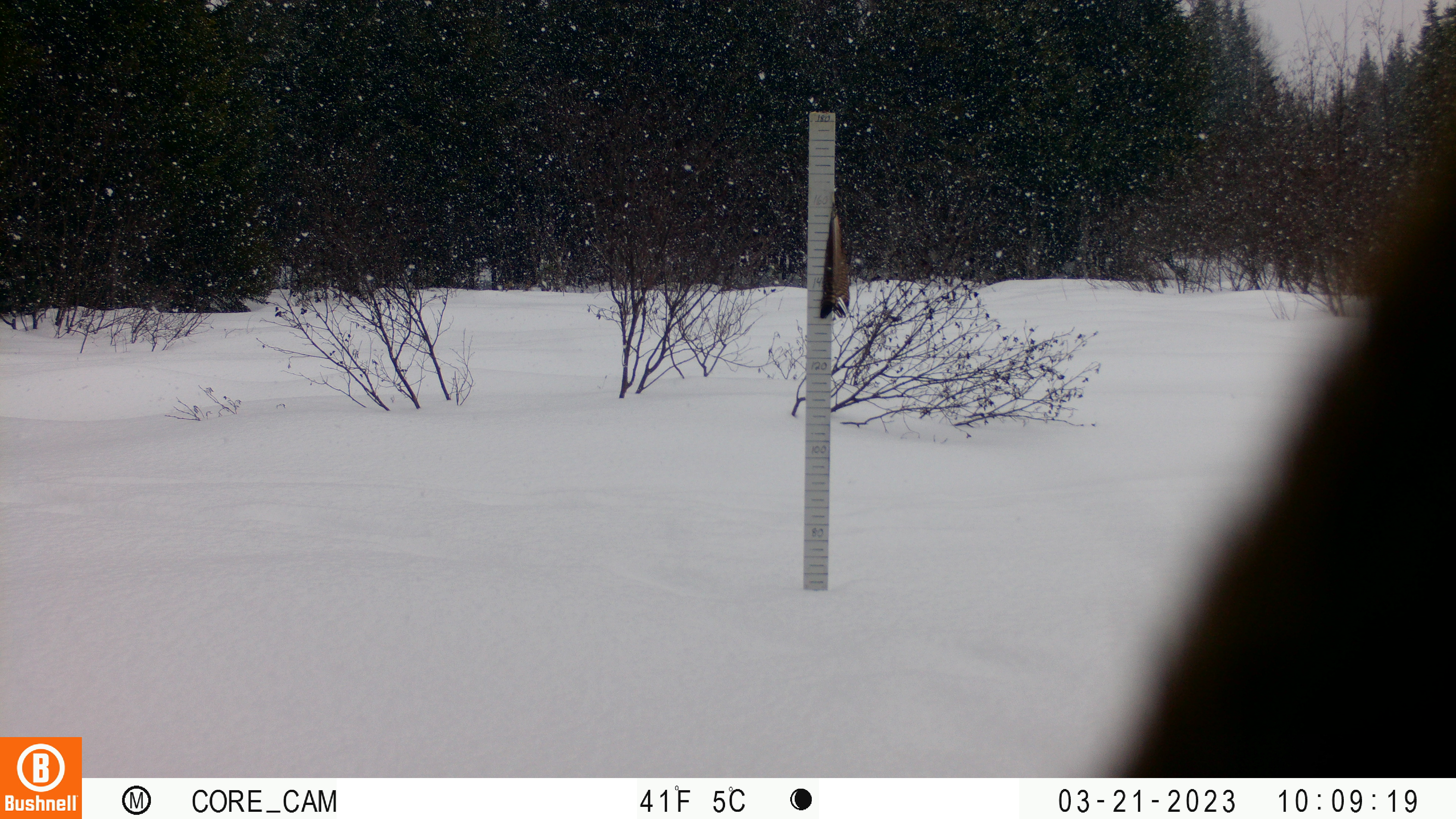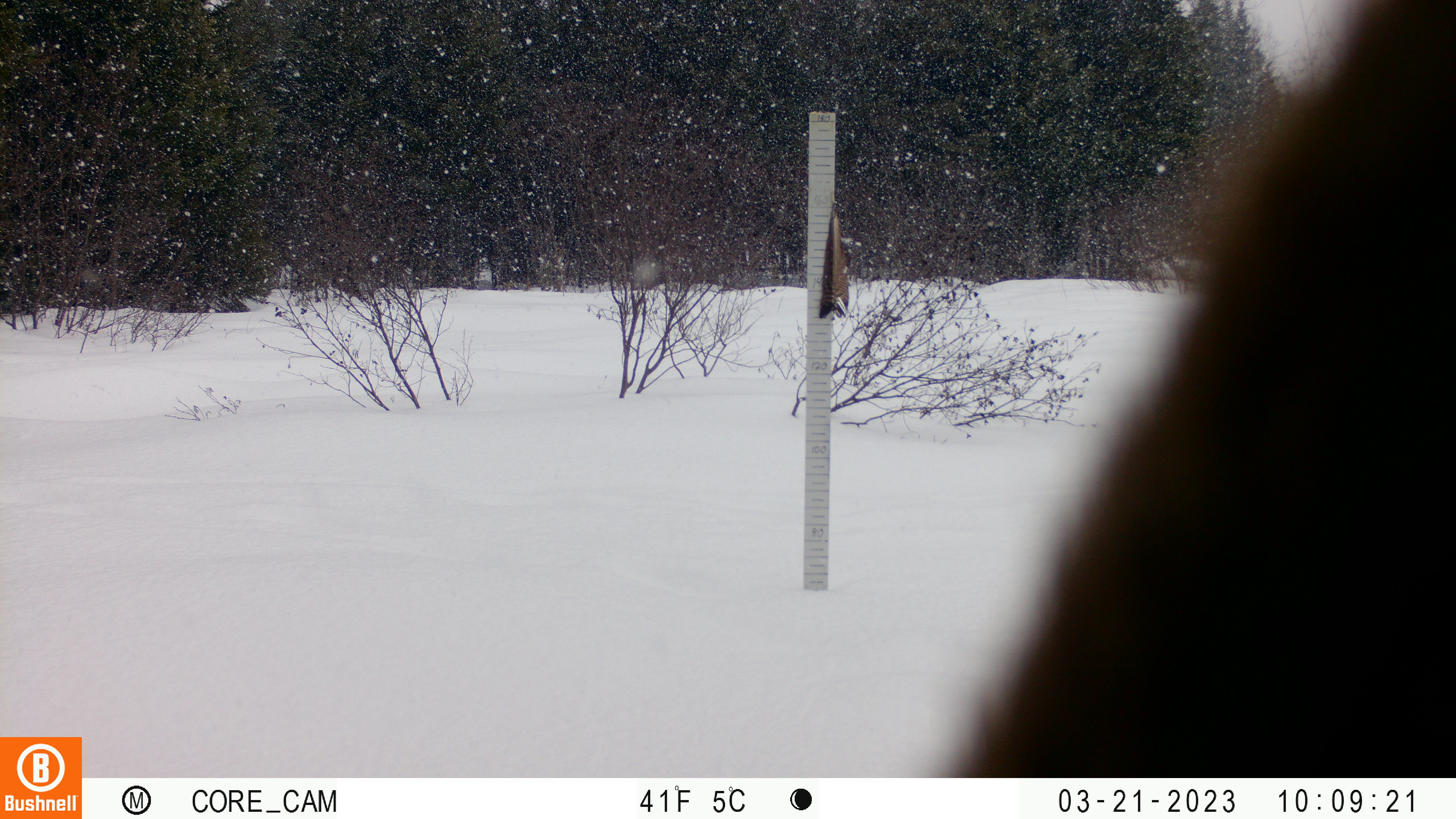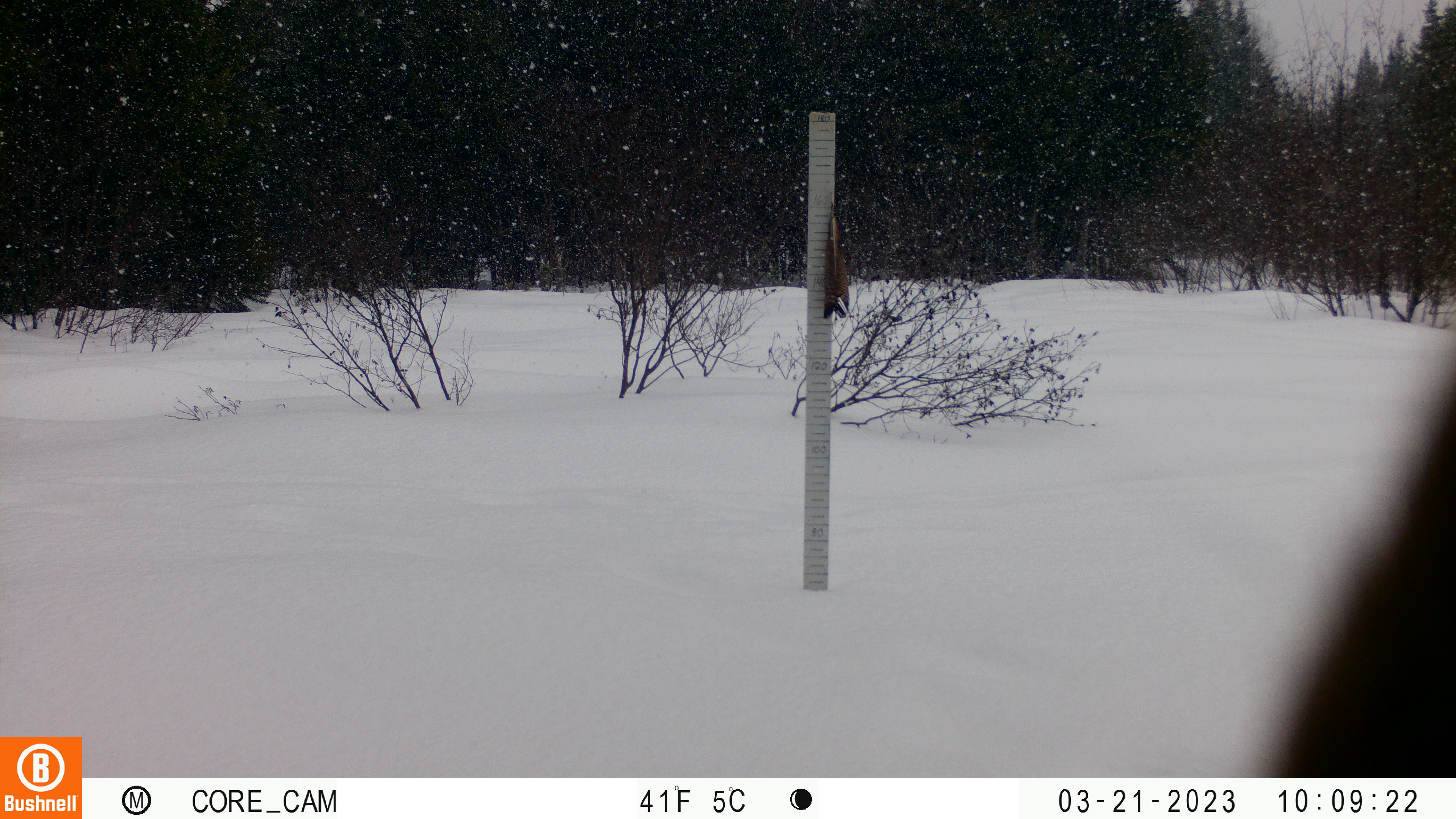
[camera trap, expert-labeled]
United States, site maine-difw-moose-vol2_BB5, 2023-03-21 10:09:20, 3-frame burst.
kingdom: Animalia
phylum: Chordata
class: Mammalia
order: Artiodactyla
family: Cervidae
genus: Alces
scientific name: Alces alces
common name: moose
Moose (Alces alces).